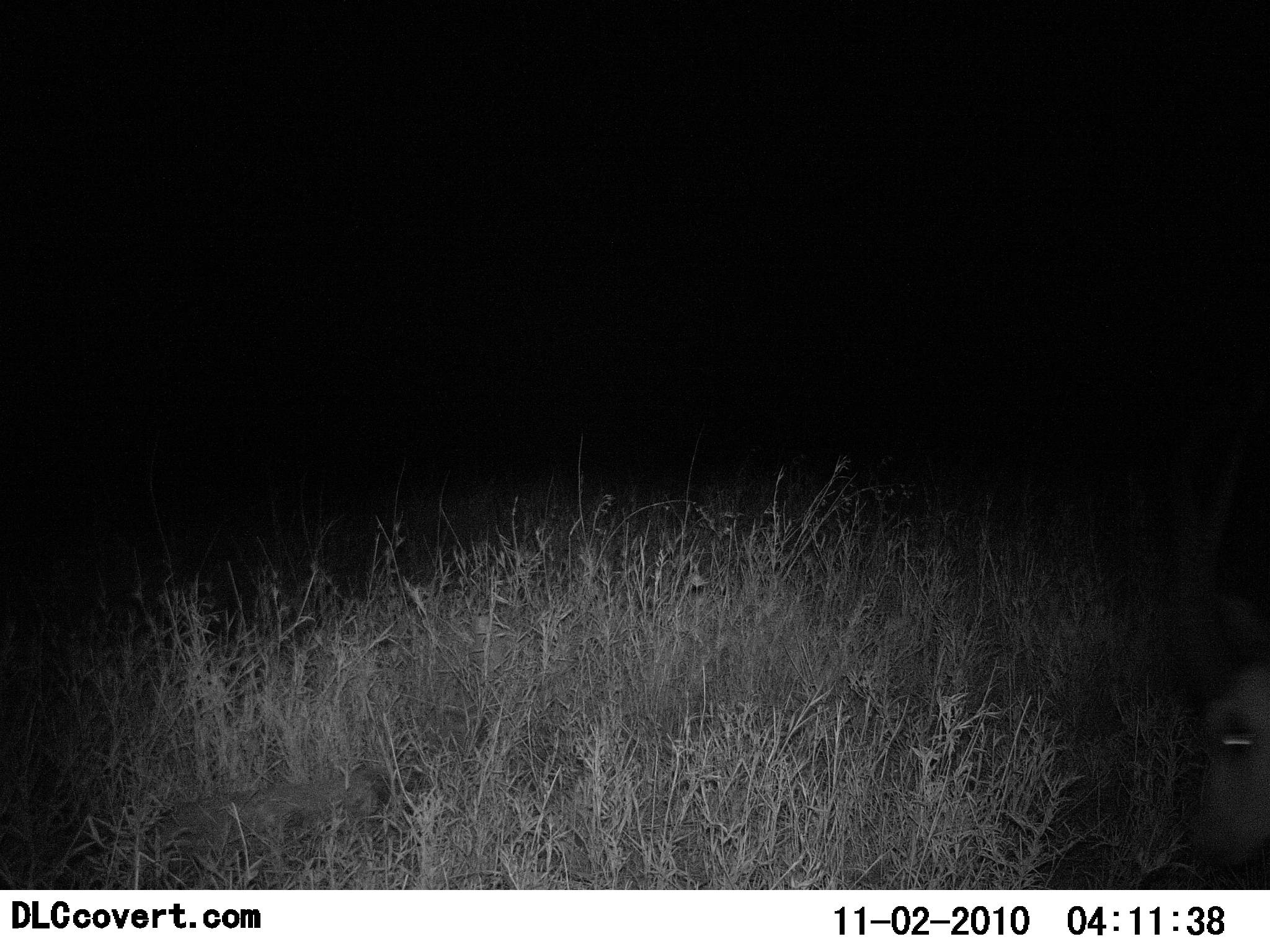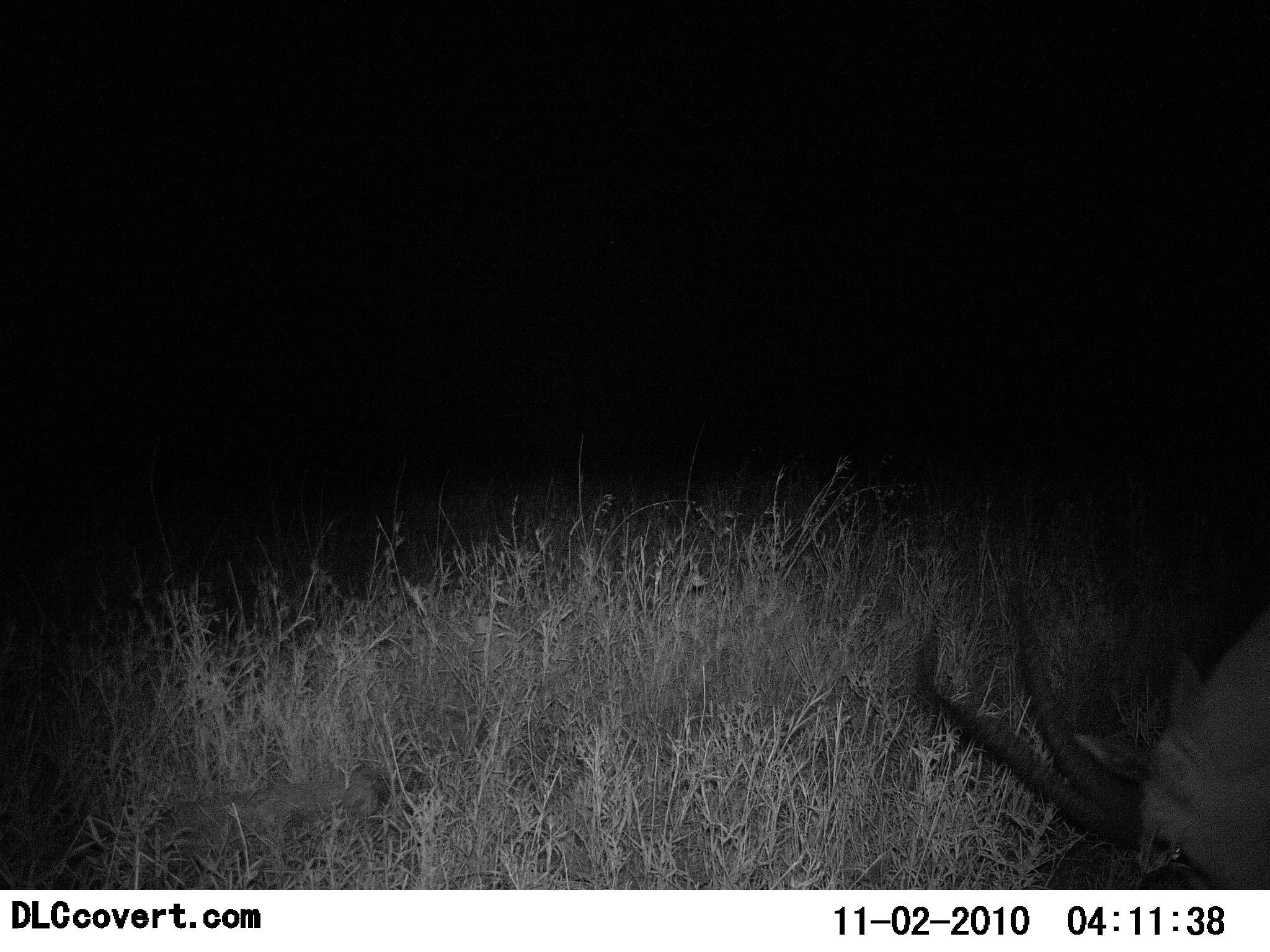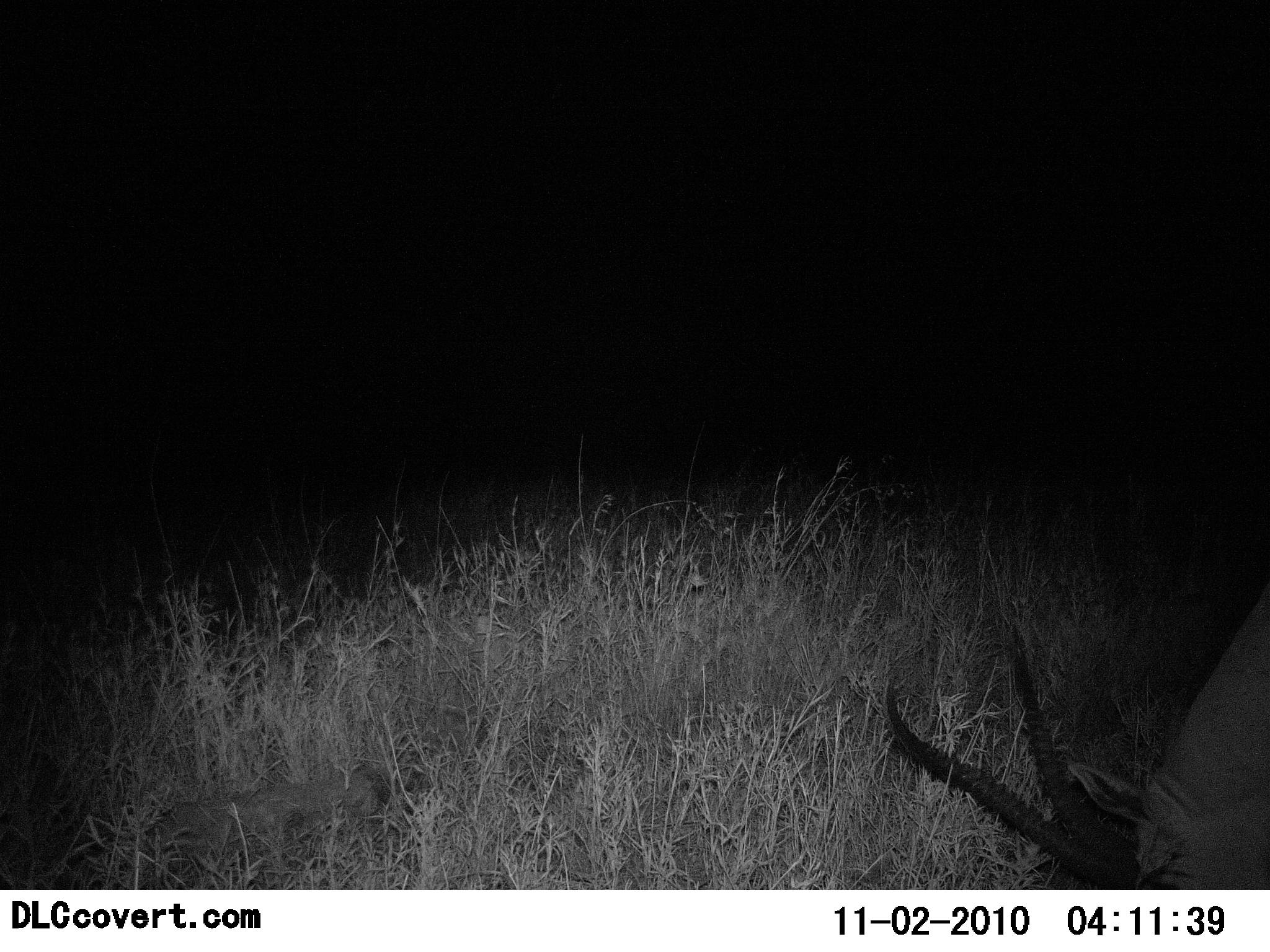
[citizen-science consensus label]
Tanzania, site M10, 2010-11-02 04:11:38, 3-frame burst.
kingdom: Animalia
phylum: Chordata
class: Mammalia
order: Artiodactyla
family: Bovidae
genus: Eudorcas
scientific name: Eudorcas thomsonii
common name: thomson's gazelle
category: gazellethomsons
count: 1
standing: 9%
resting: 0%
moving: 0%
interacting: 9%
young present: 0%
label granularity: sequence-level